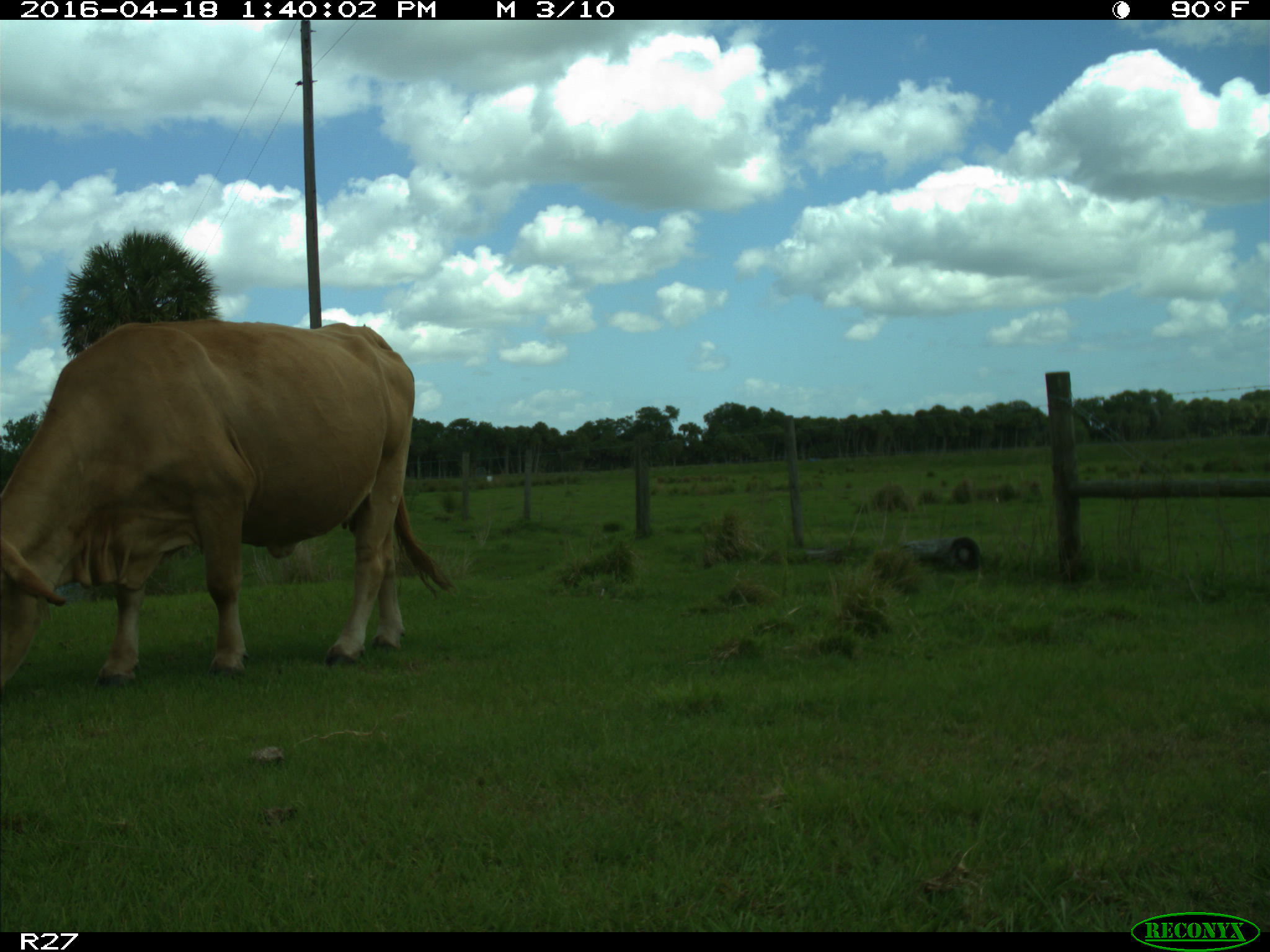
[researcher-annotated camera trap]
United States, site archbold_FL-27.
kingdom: Animalia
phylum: Chordata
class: Mammalia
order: Artiodactyla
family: Bovidae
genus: Bos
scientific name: Bos taurus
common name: domestic cow